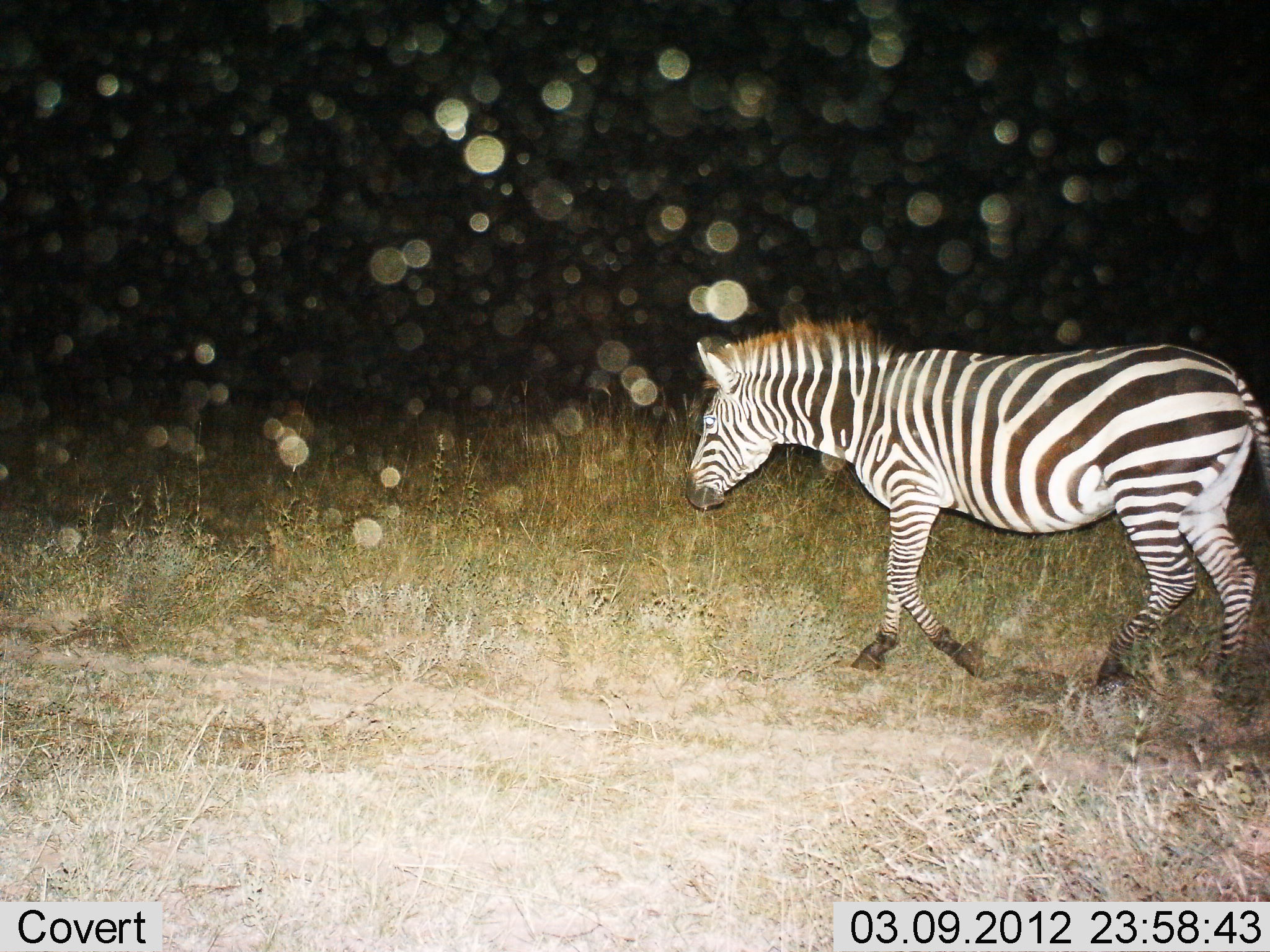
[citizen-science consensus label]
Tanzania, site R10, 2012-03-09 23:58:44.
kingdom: Animalia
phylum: Chordata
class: Mammalia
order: Perissodactyla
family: Equidae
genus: Equus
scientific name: Equus quagga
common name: plains zebra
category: zebra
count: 1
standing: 5%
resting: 0%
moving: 100%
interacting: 0%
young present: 0%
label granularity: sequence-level